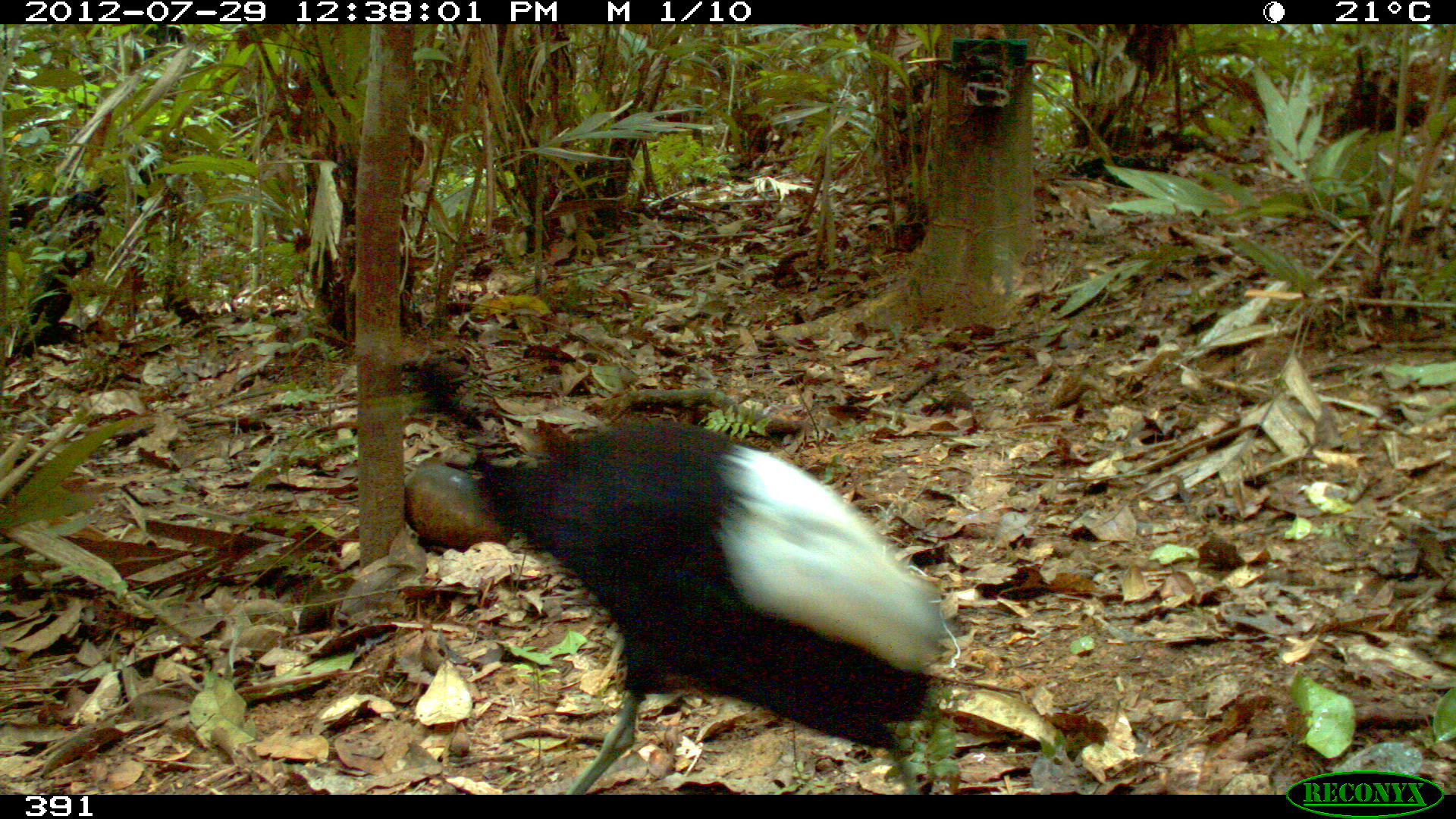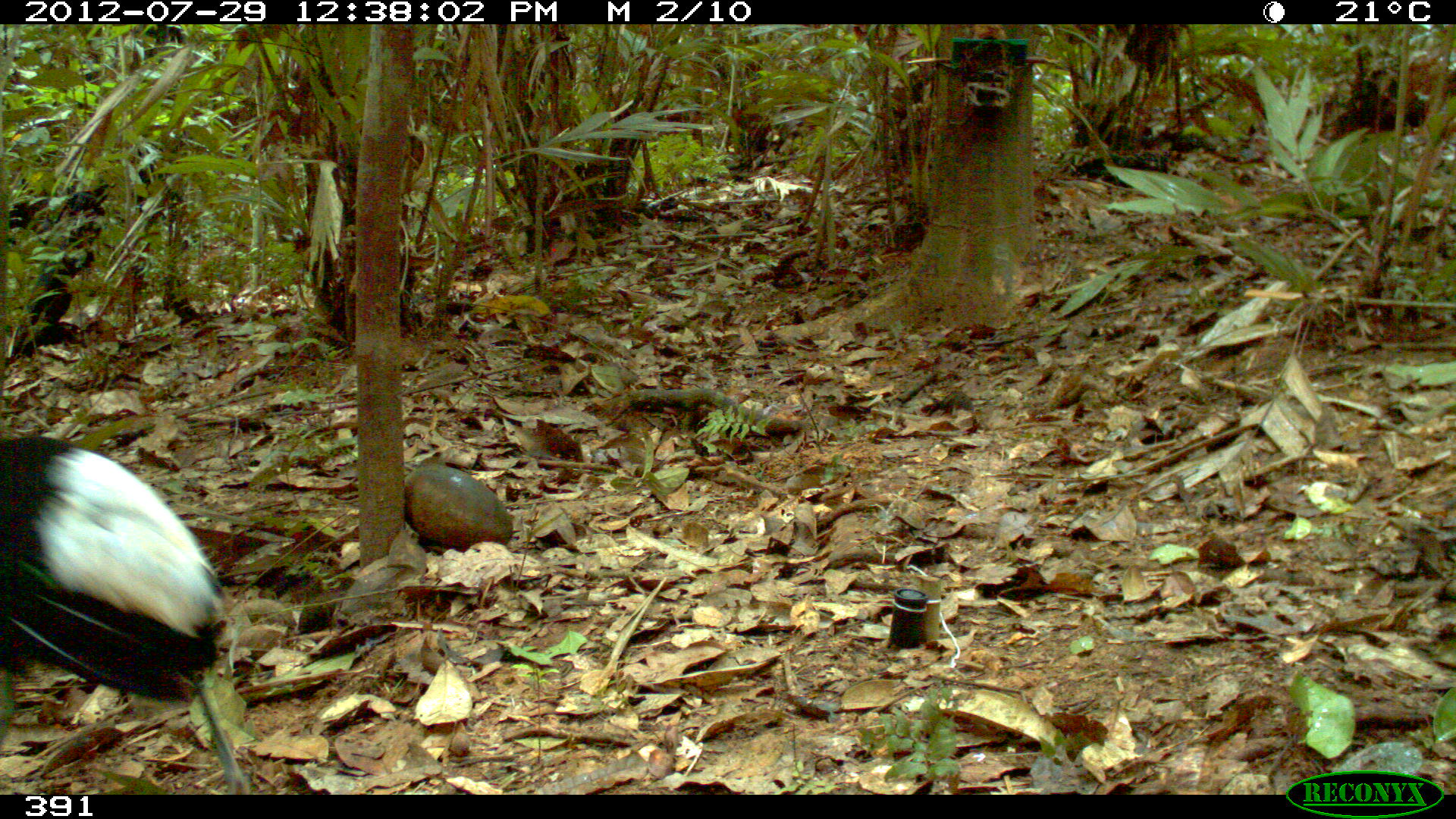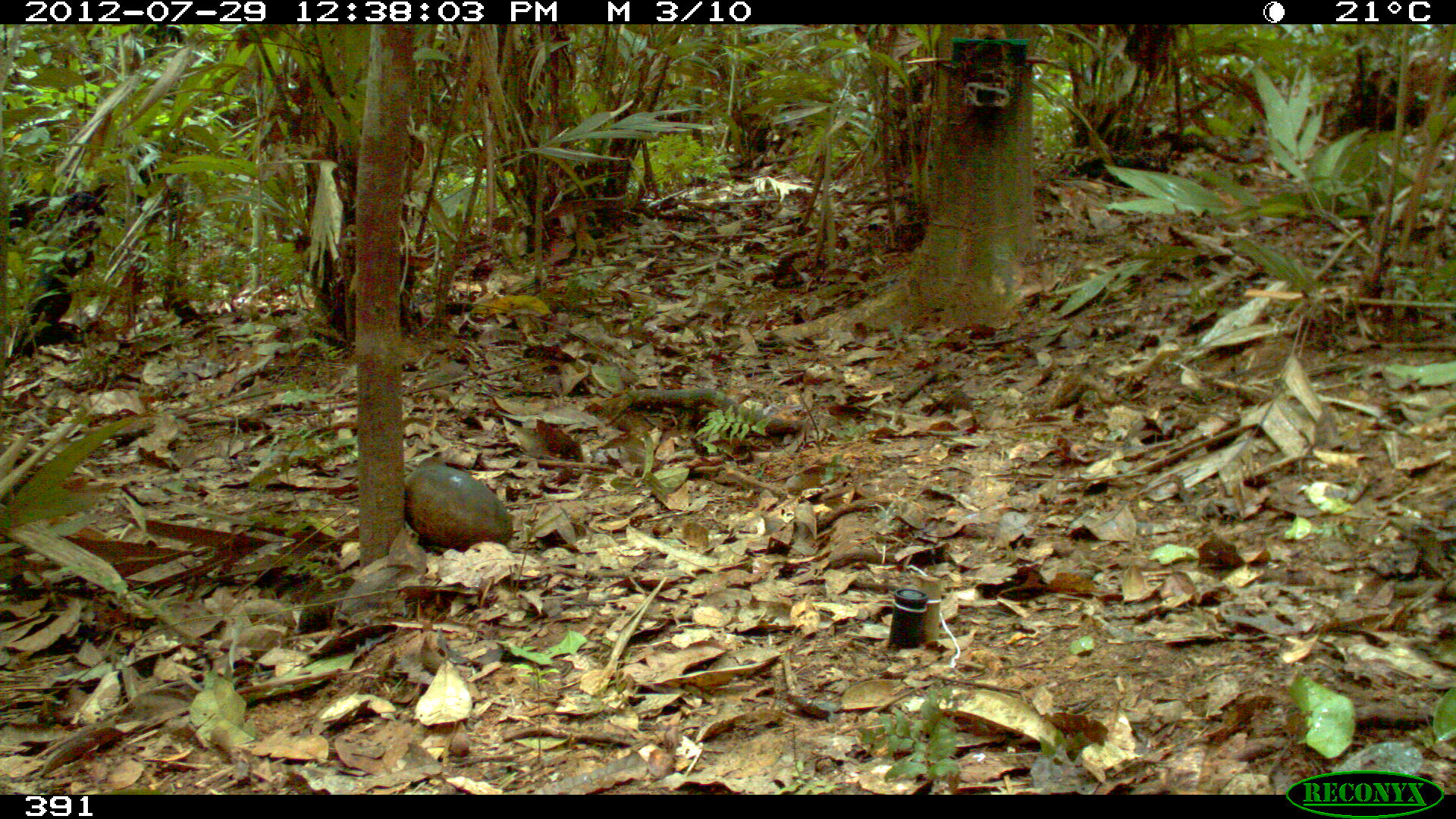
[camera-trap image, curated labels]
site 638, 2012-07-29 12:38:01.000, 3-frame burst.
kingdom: Animalia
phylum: Chordata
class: Aves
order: Gruiformes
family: Psophiidae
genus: Psophia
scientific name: Psophia leucoptera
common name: pale-winged trumpeter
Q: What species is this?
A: Psophia leucoptera (pale-winged trumpeter).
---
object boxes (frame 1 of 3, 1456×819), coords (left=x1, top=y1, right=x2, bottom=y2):
psophia leucoptera: (left=401, top=353, right=952, bottom=790)